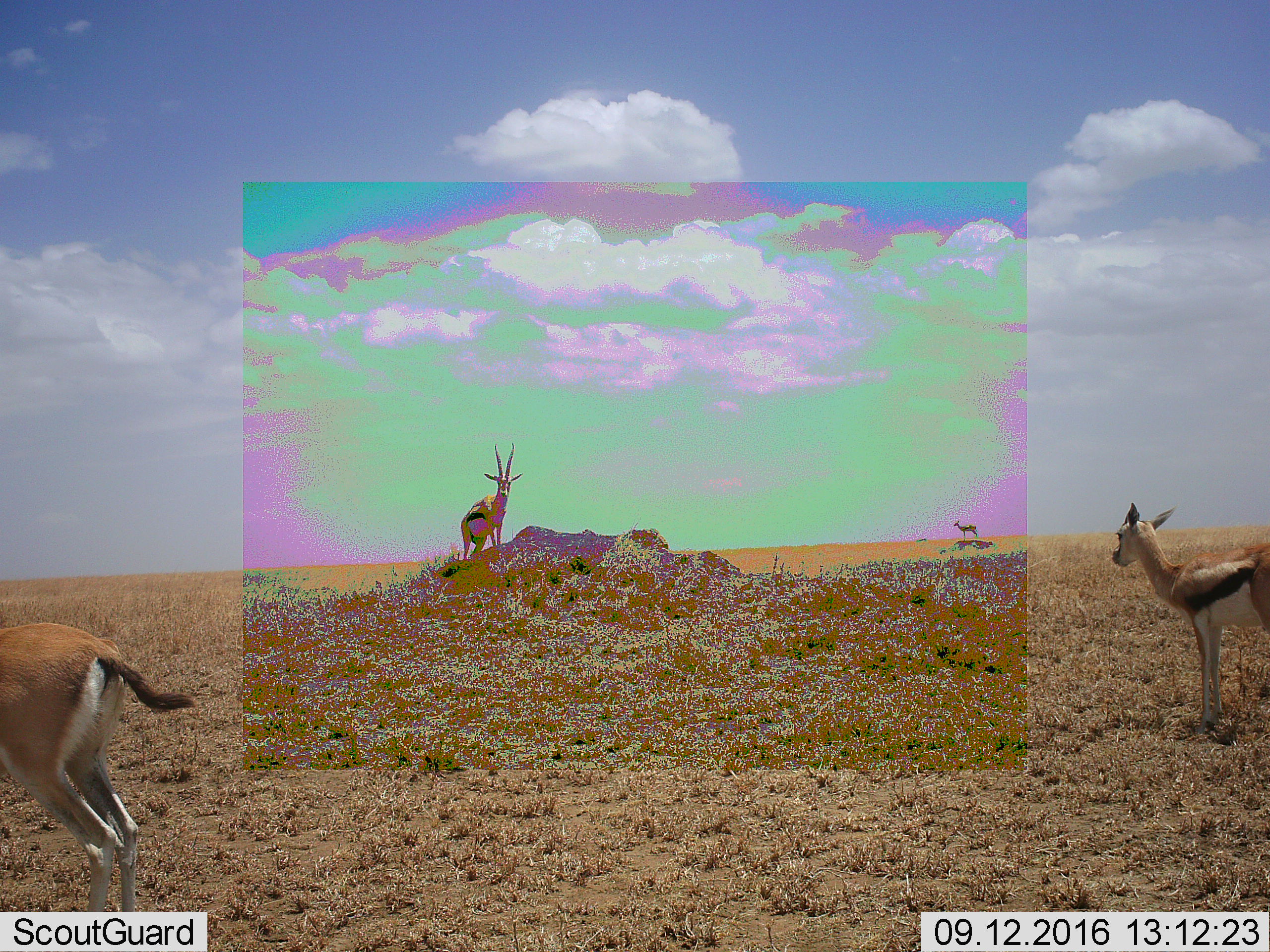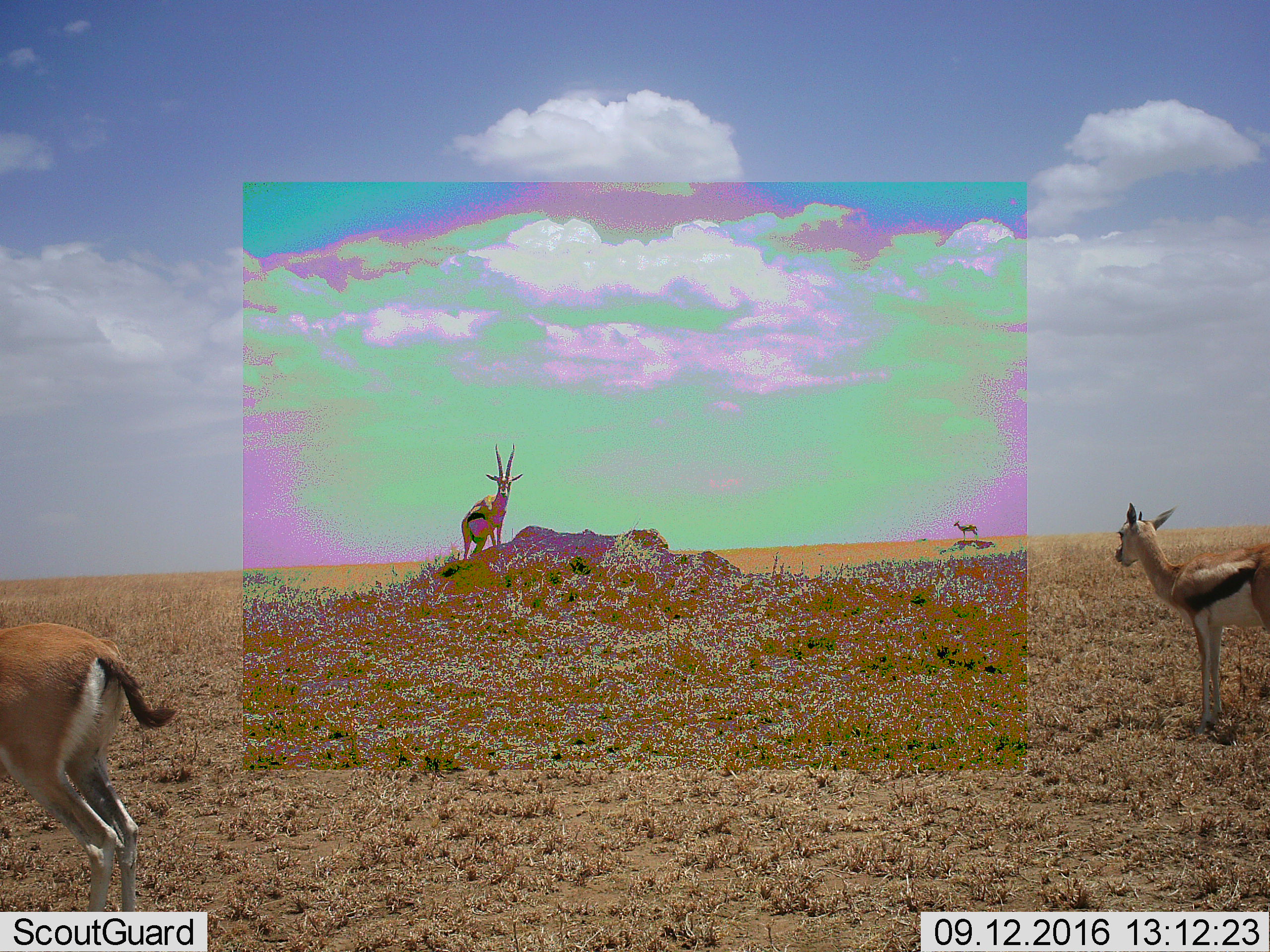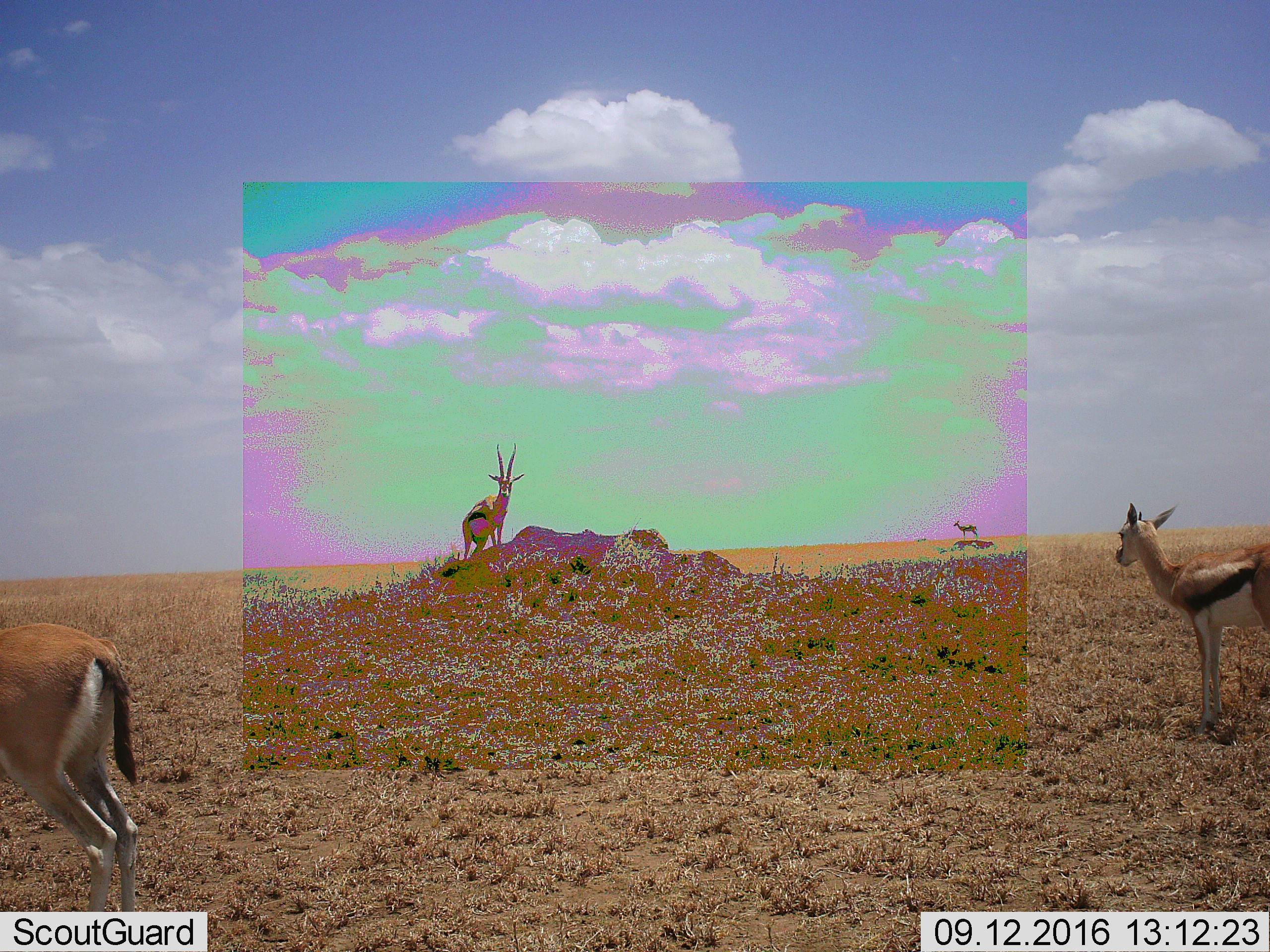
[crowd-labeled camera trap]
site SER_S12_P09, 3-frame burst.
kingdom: Animalia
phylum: Chordata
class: Mammalia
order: Artiodactyla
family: Bovidae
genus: Eudorcas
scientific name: Eudorcas thomsonii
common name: thomson's gazelle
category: gazellethomsons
Gazellethomsons (thomson's gazelle) (Eudorcas thomsonii), count 4. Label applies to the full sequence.